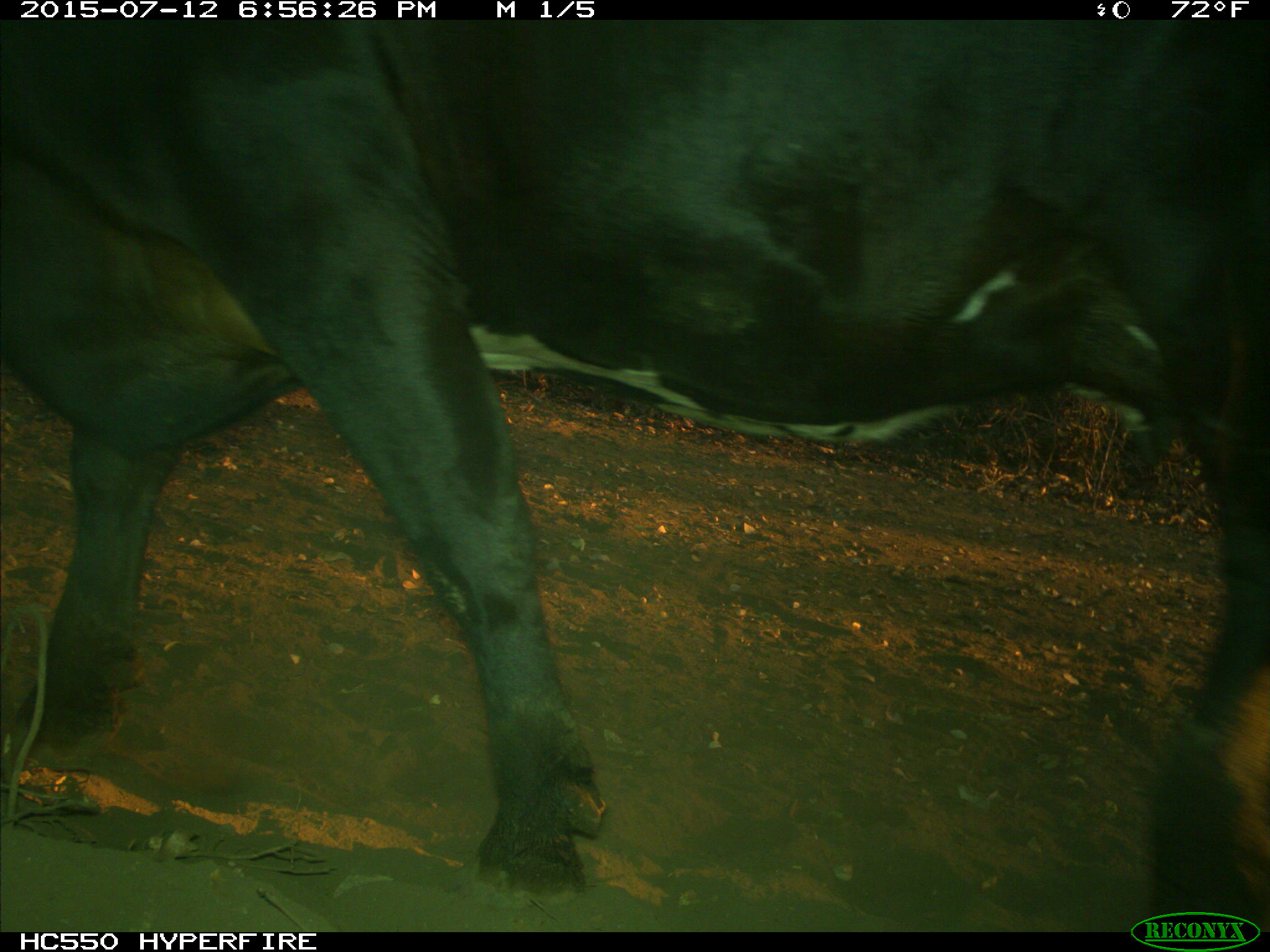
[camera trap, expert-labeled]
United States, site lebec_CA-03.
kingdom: Animalia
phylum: Chordata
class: Mammalia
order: Artiodactyla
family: Bovidae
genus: Bos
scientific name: Bos taurus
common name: domestic cow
Bos taurus (domestic cow).